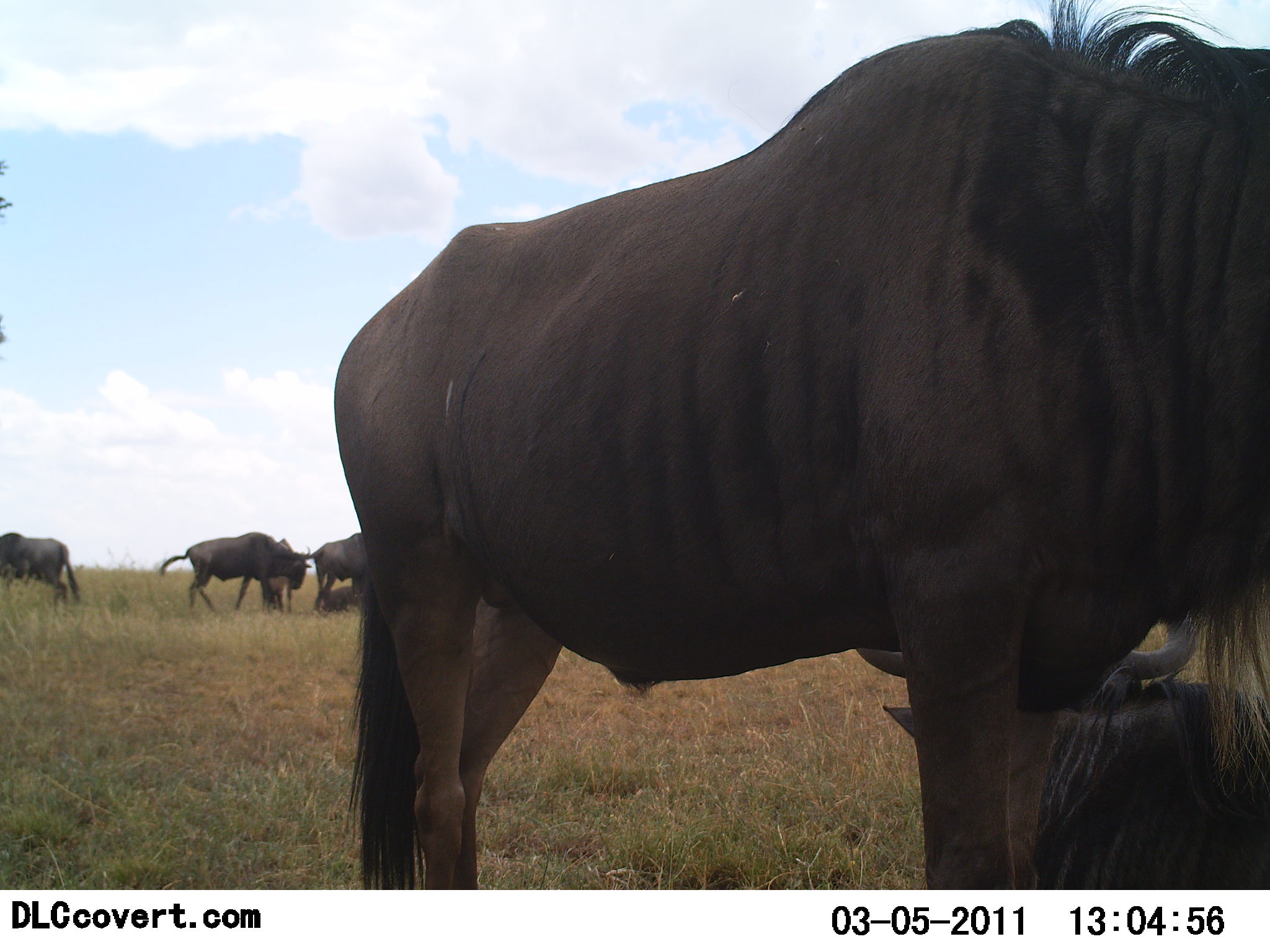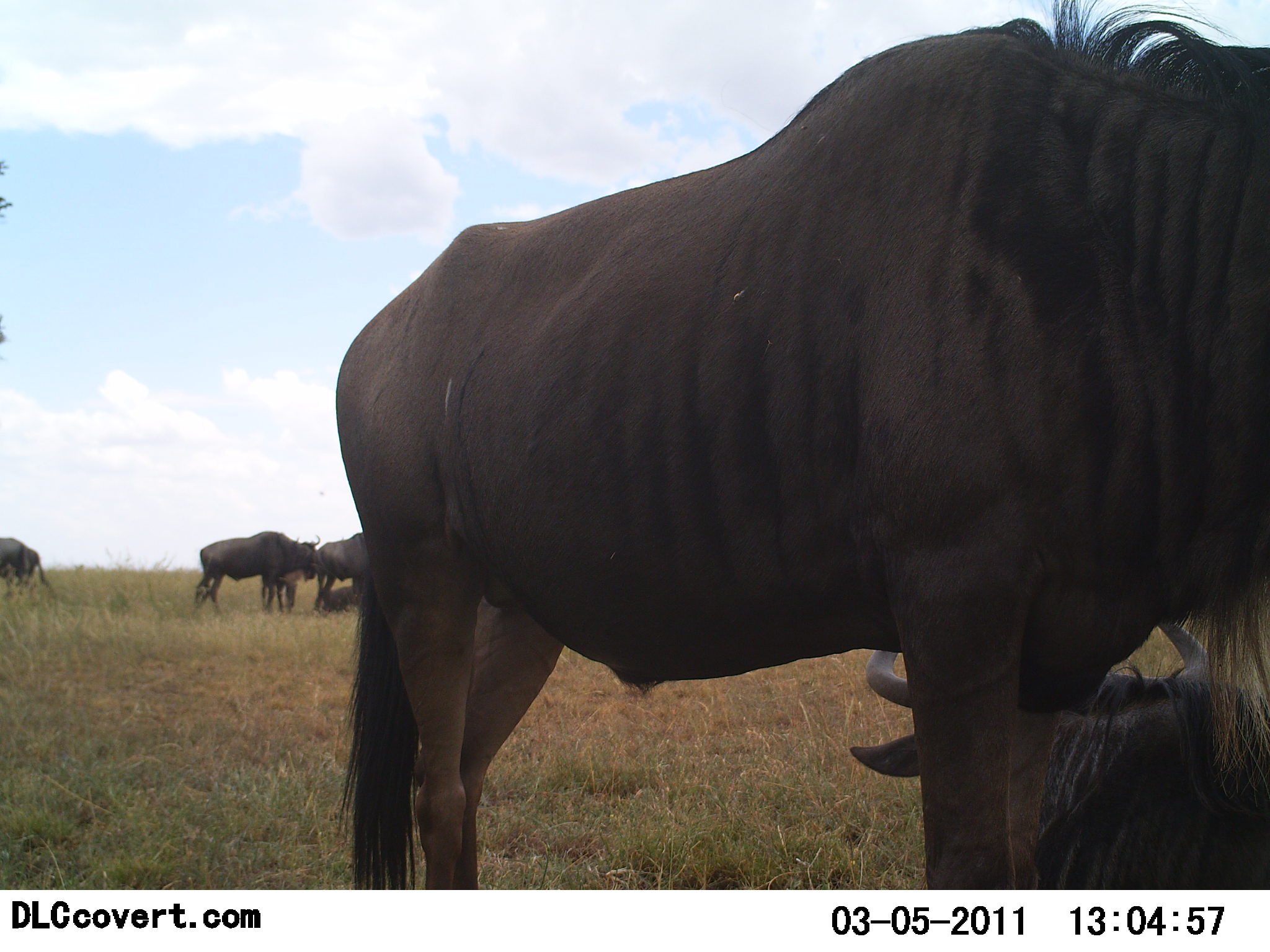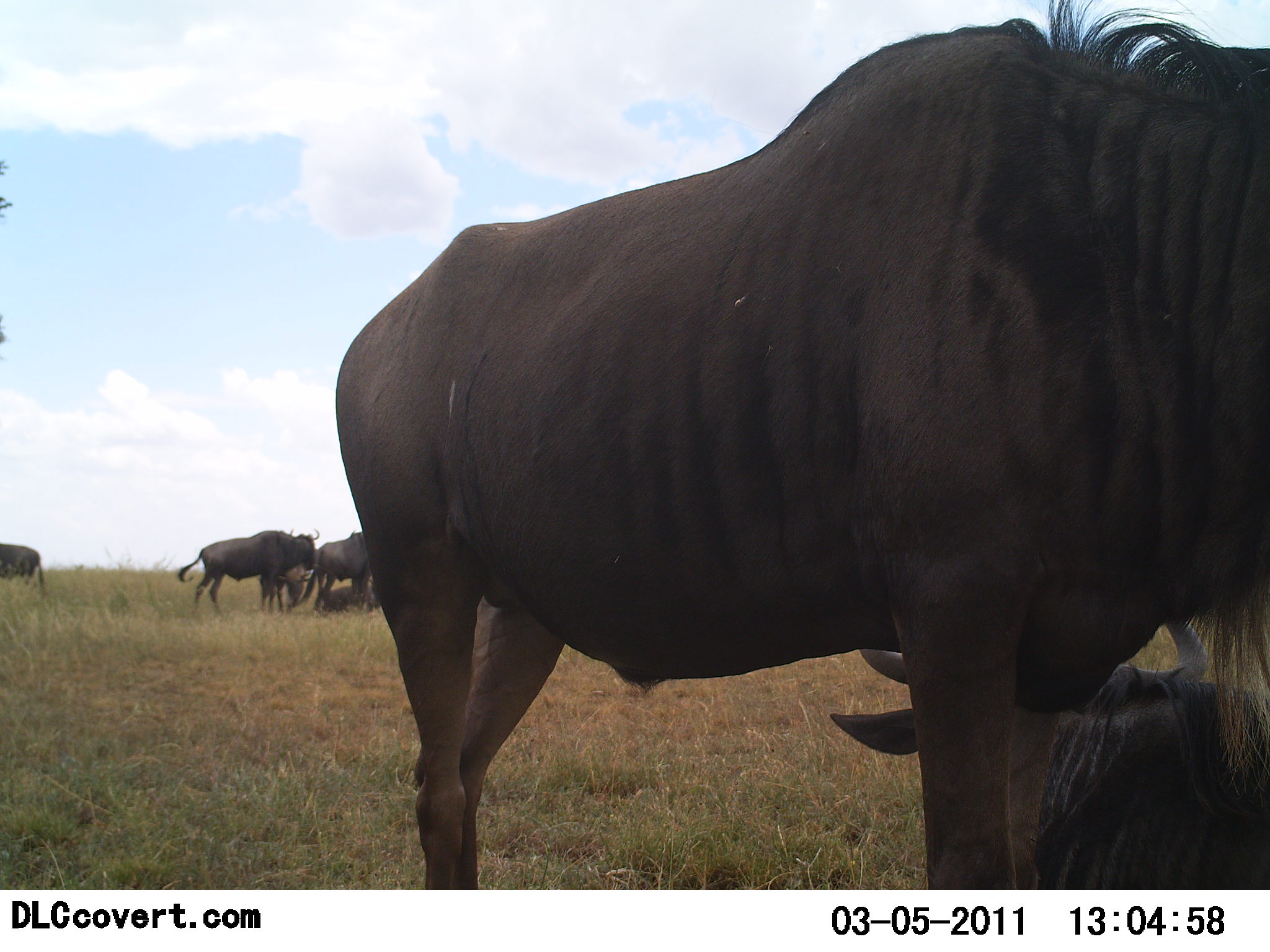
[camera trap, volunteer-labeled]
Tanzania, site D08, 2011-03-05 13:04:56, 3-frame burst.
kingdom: Animalia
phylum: Chordata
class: Mammalia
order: Artiodactyla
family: Bovidae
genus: Connochaetes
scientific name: Connochaetes taurinus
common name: blue wildebeest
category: wildebeest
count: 6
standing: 91%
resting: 82%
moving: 36%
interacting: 9%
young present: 18%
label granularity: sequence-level